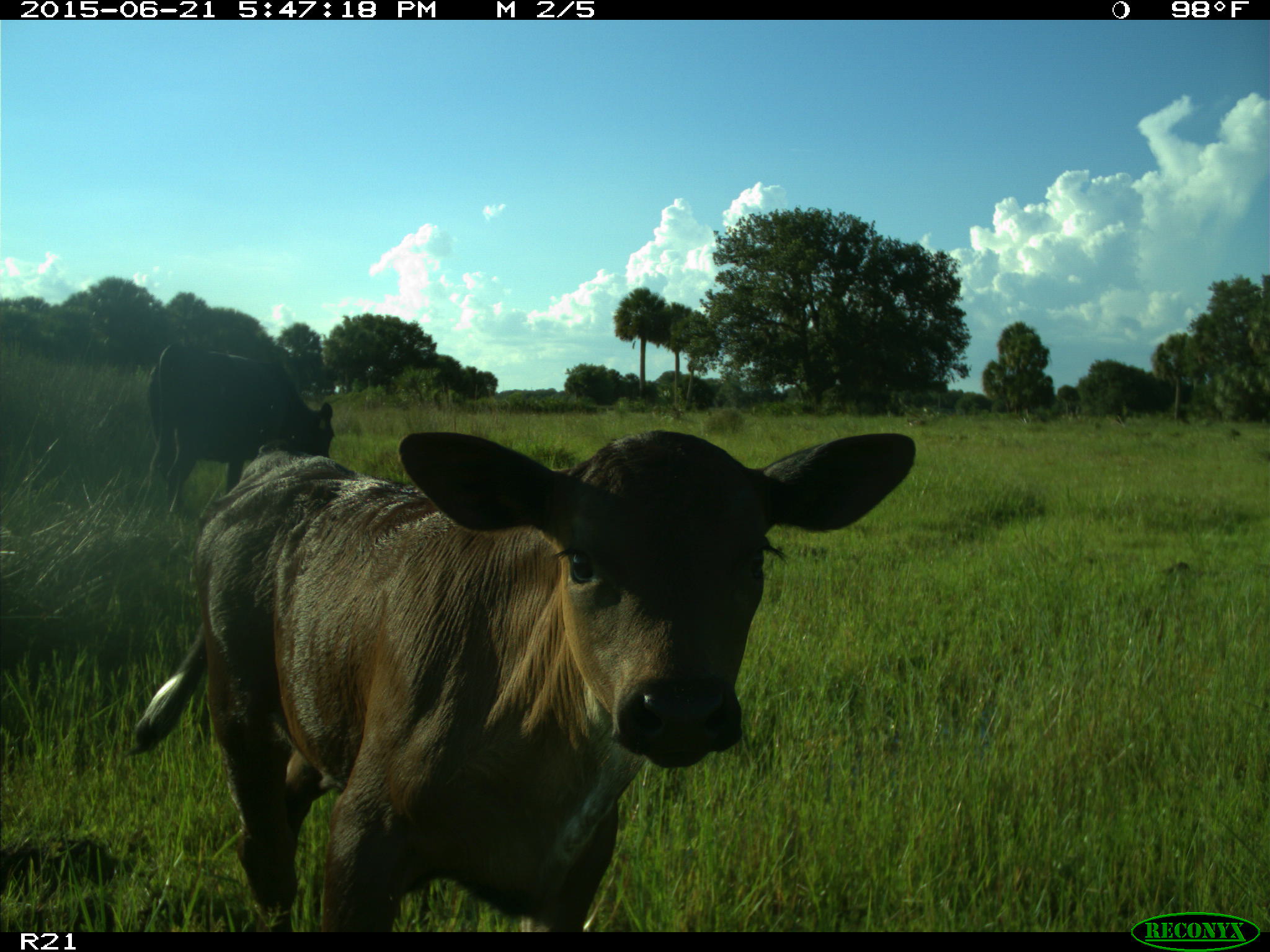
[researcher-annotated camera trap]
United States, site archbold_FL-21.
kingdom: Animalia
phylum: Chordata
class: Mammalia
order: Artiodactyla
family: Bovidae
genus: Bos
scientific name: Bos taurus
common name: domestic cow